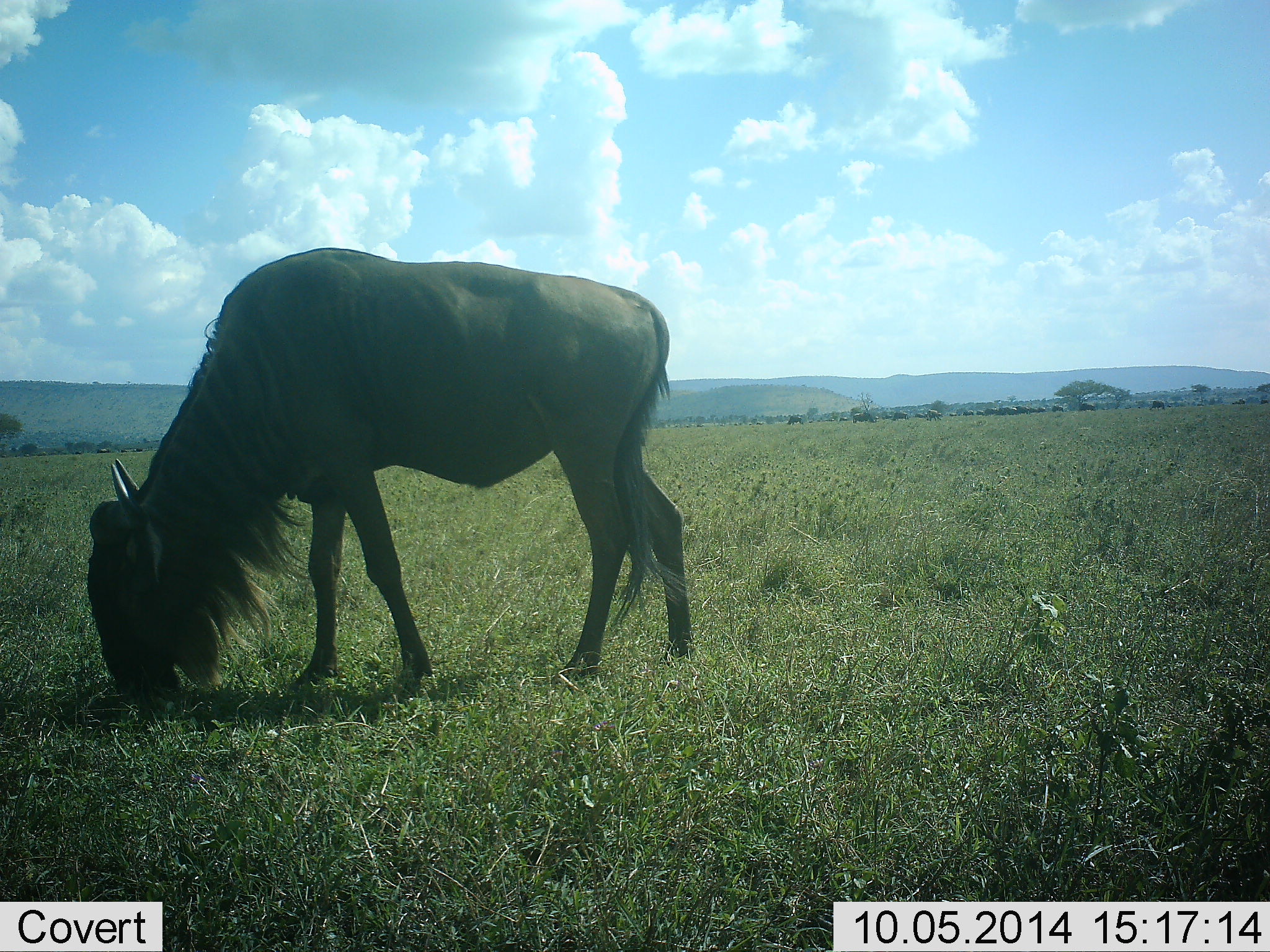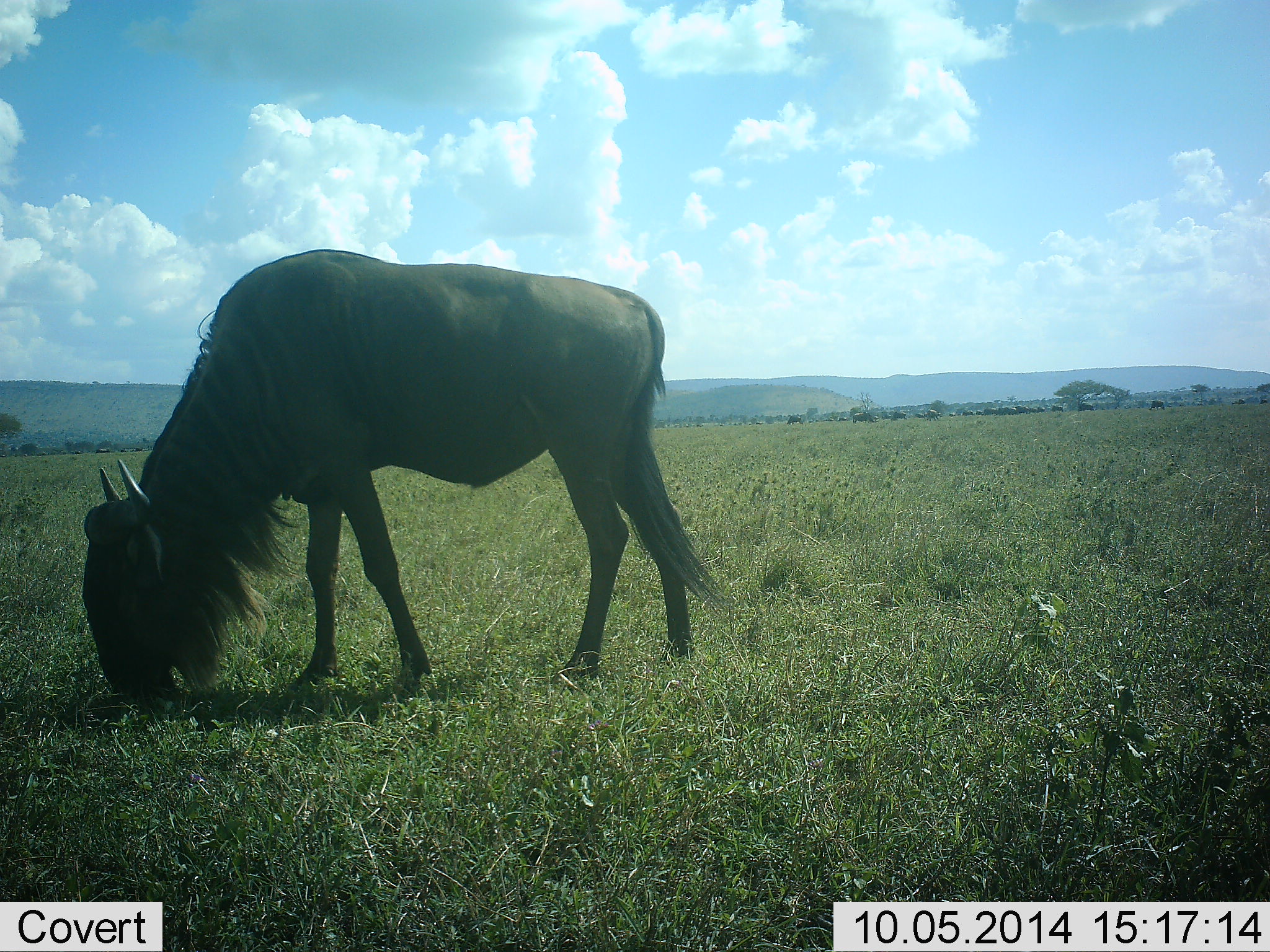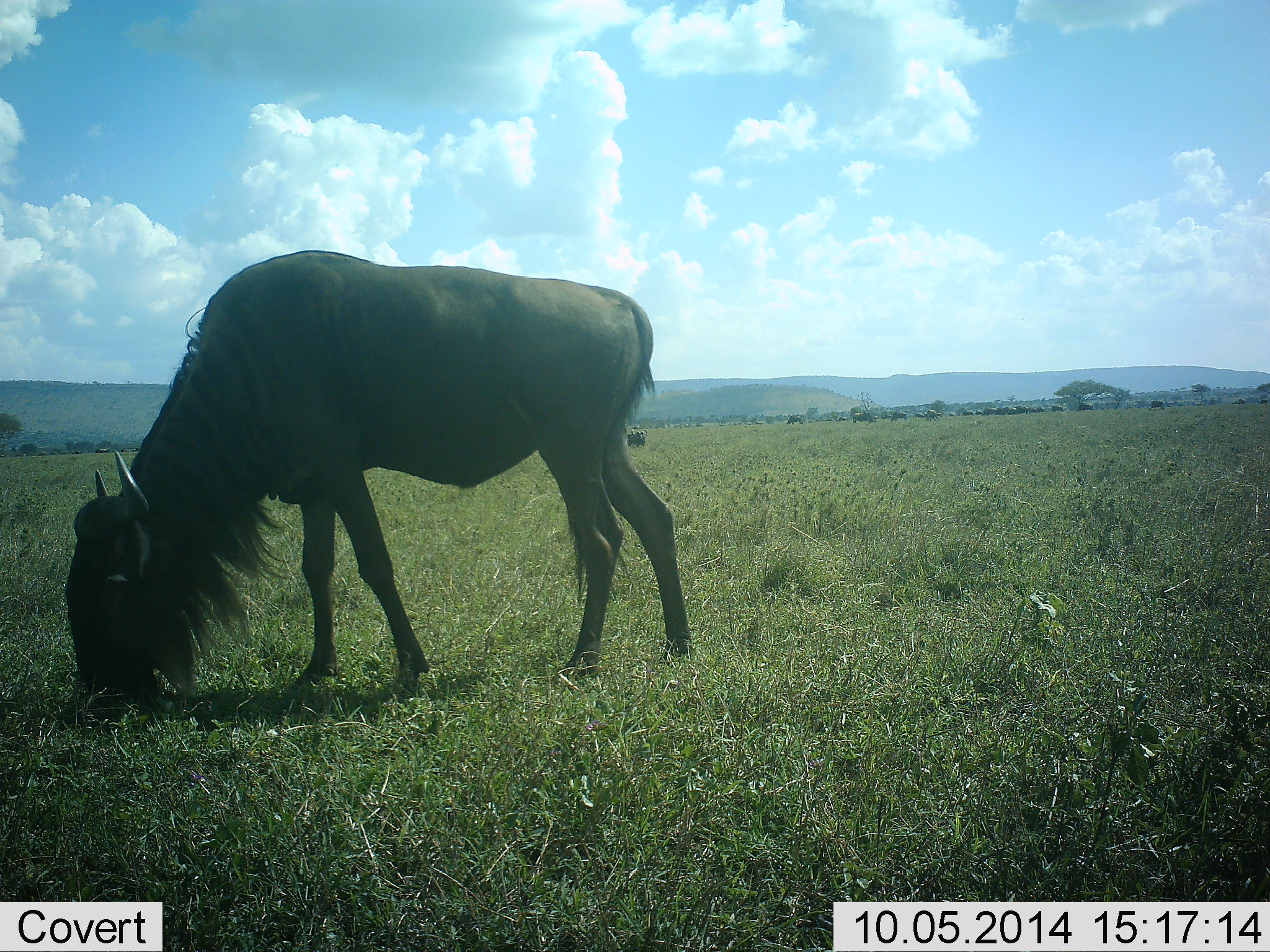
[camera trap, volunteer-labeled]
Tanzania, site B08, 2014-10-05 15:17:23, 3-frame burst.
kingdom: Animalia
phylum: Chordata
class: Mammalia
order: Artiodactyla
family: Bovidae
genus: Connochaetes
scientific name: Connochaetes taurinus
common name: blue wildebeest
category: wildebeest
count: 1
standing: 20%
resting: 0%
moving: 10%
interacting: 10%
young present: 0%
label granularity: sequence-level